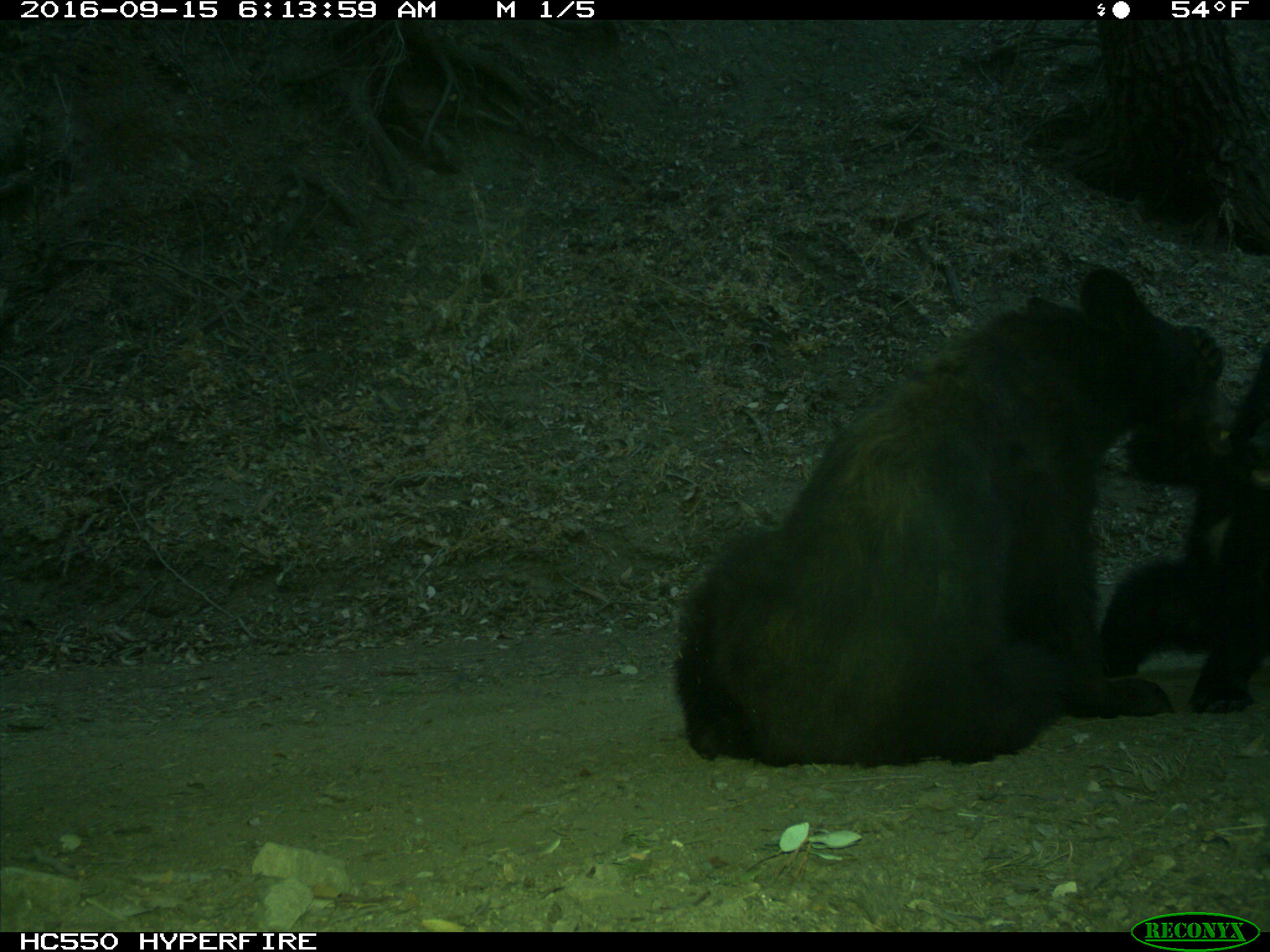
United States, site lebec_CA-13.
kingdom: Animalia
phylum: Chordata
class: Mammalia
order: Carnivora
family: Ursidae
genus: Ursus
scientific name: Ursus americanus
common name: american black bear